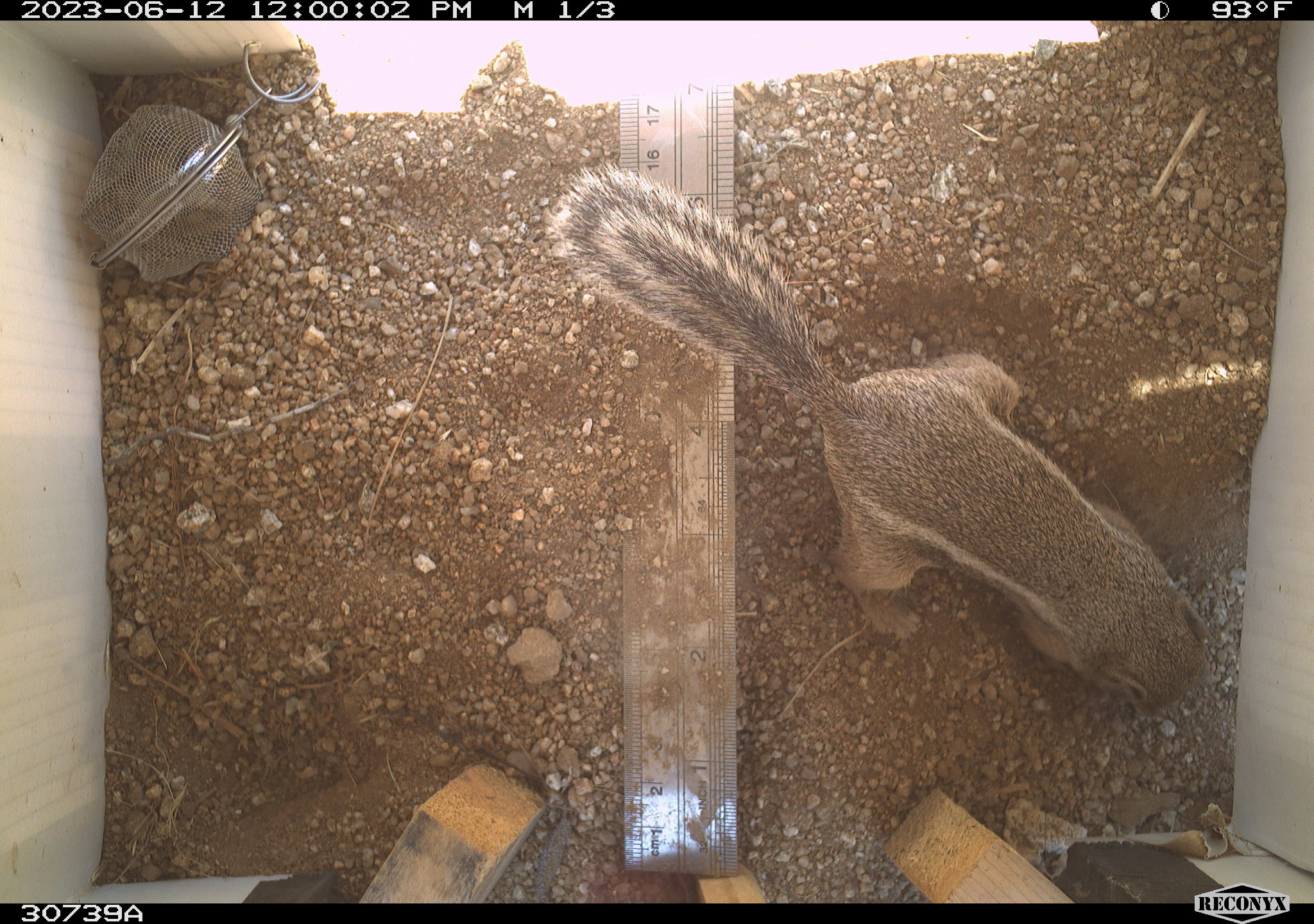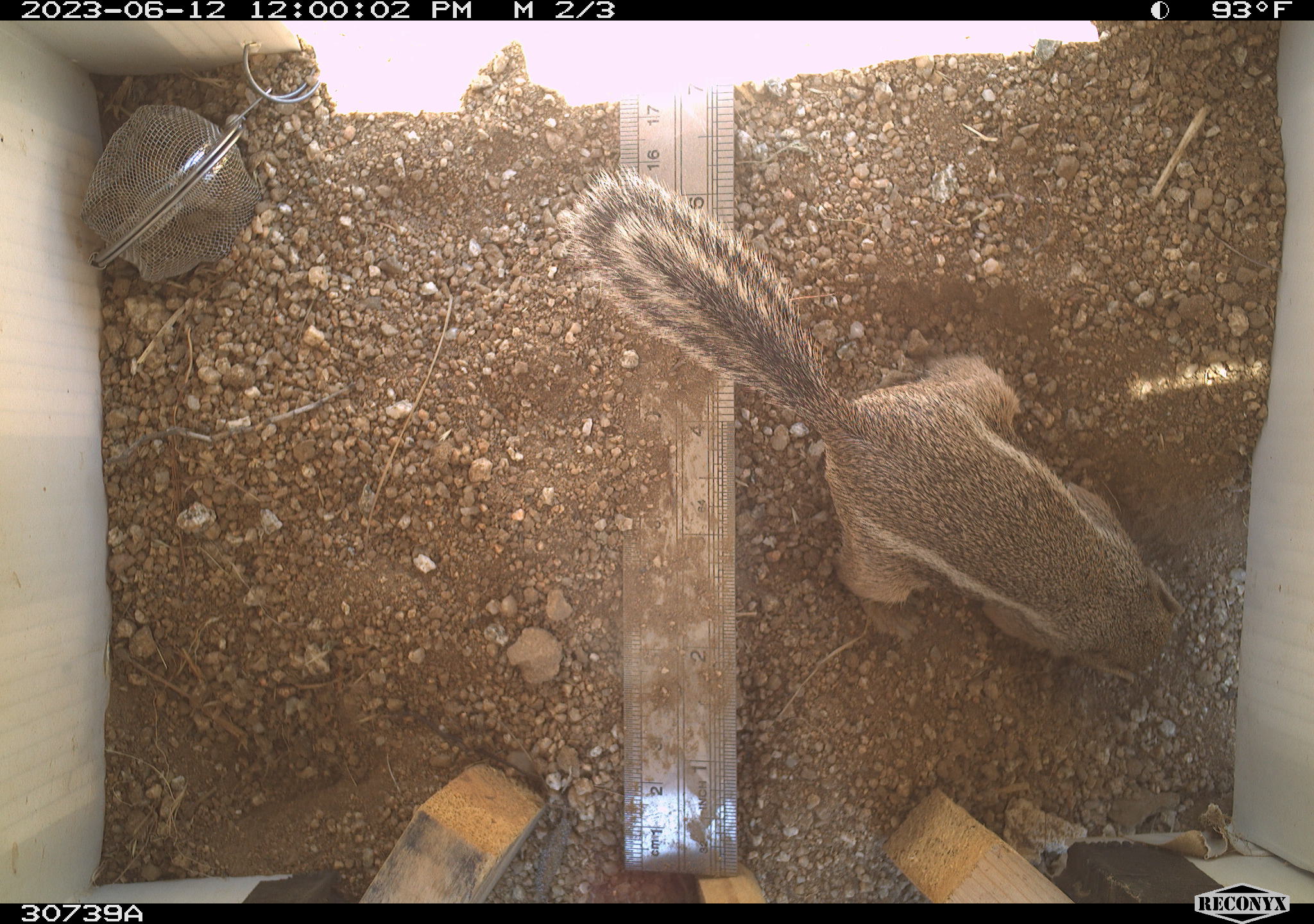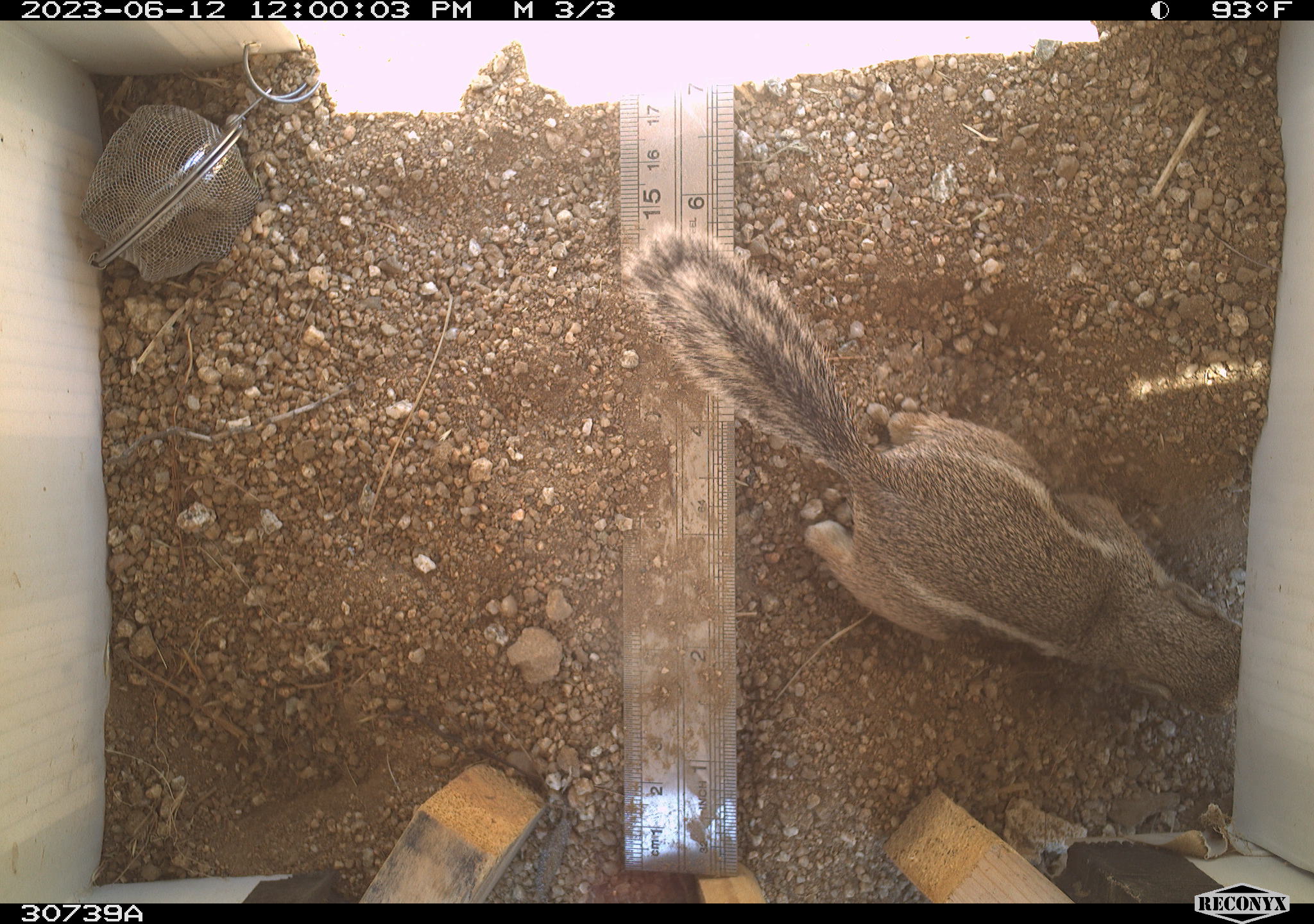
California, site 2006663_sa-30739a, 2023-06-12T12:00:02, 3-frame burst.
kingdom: Animalia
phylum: Chordata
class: Mammalia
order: Rodentia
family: Sciuridae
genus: Ammospermophilus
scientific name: Ammospermophilus leucurus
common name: white-tailed antelope squirrel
White-tailed antelope squirrel (Ammospermophilus leucurus).